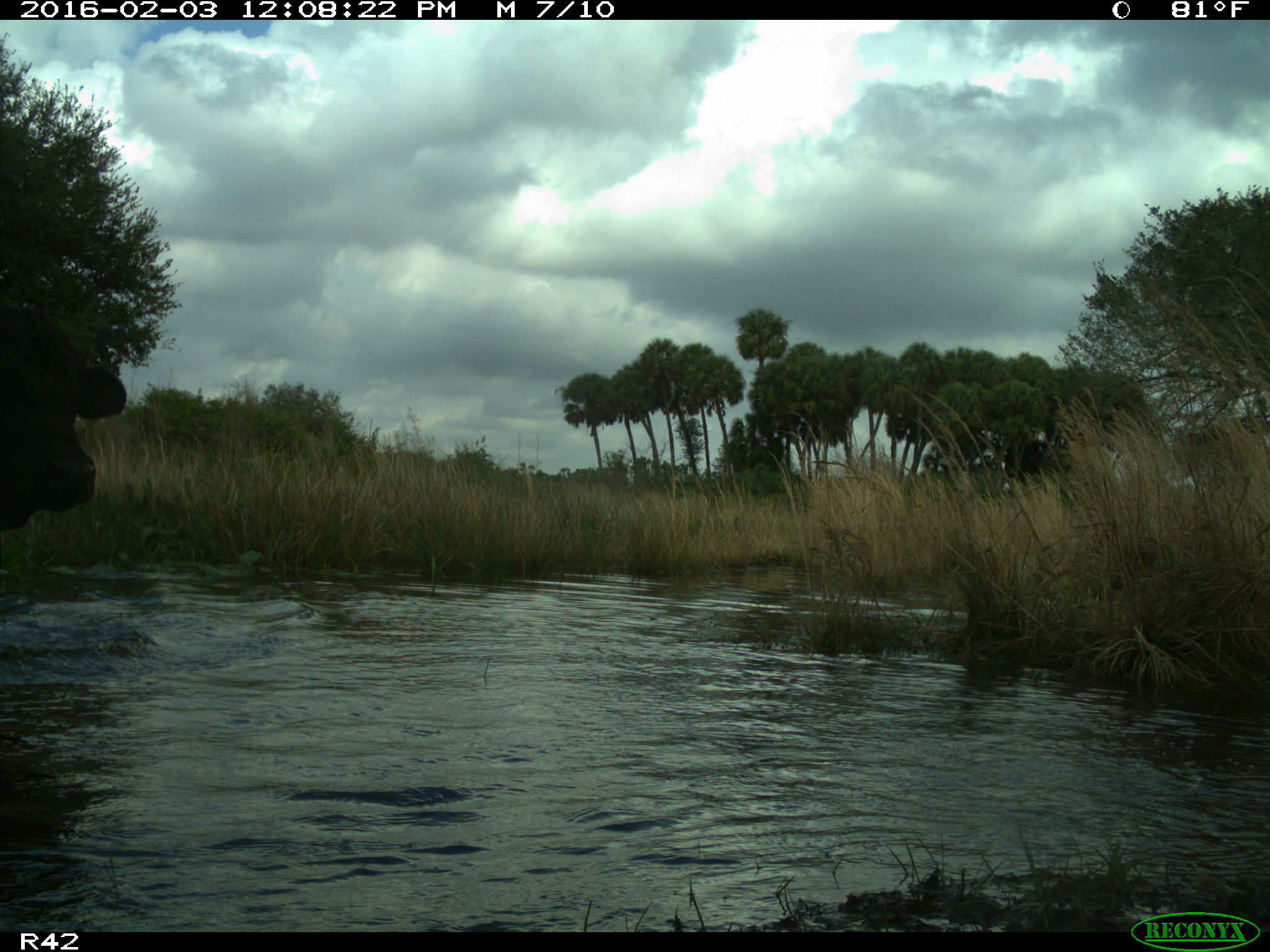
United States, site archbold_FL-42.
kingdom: Animalia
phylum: Chordata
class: Mammalia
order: Artiodactyla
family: Bovidae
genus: Bos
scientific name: Bos taurus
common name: domestic cow